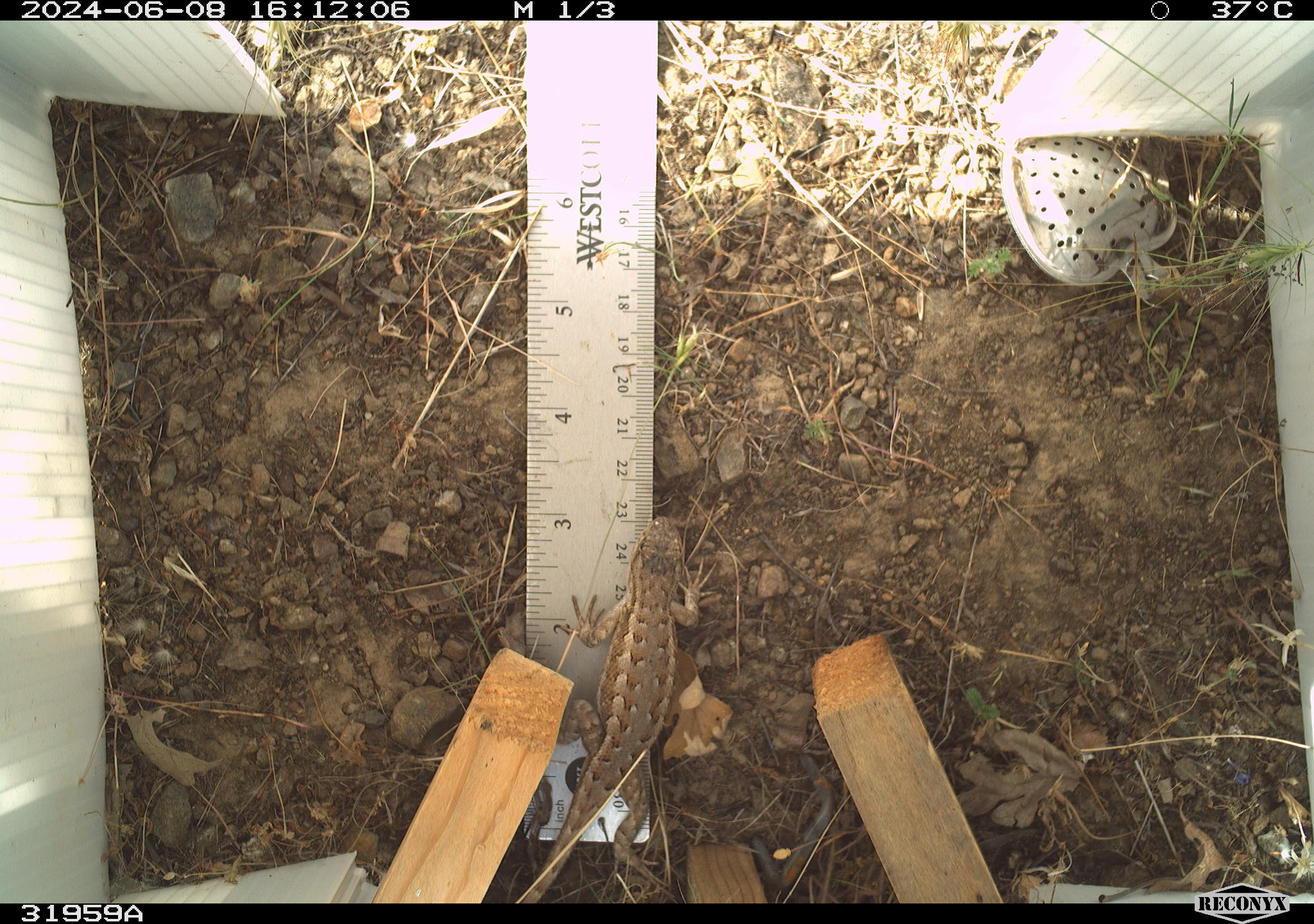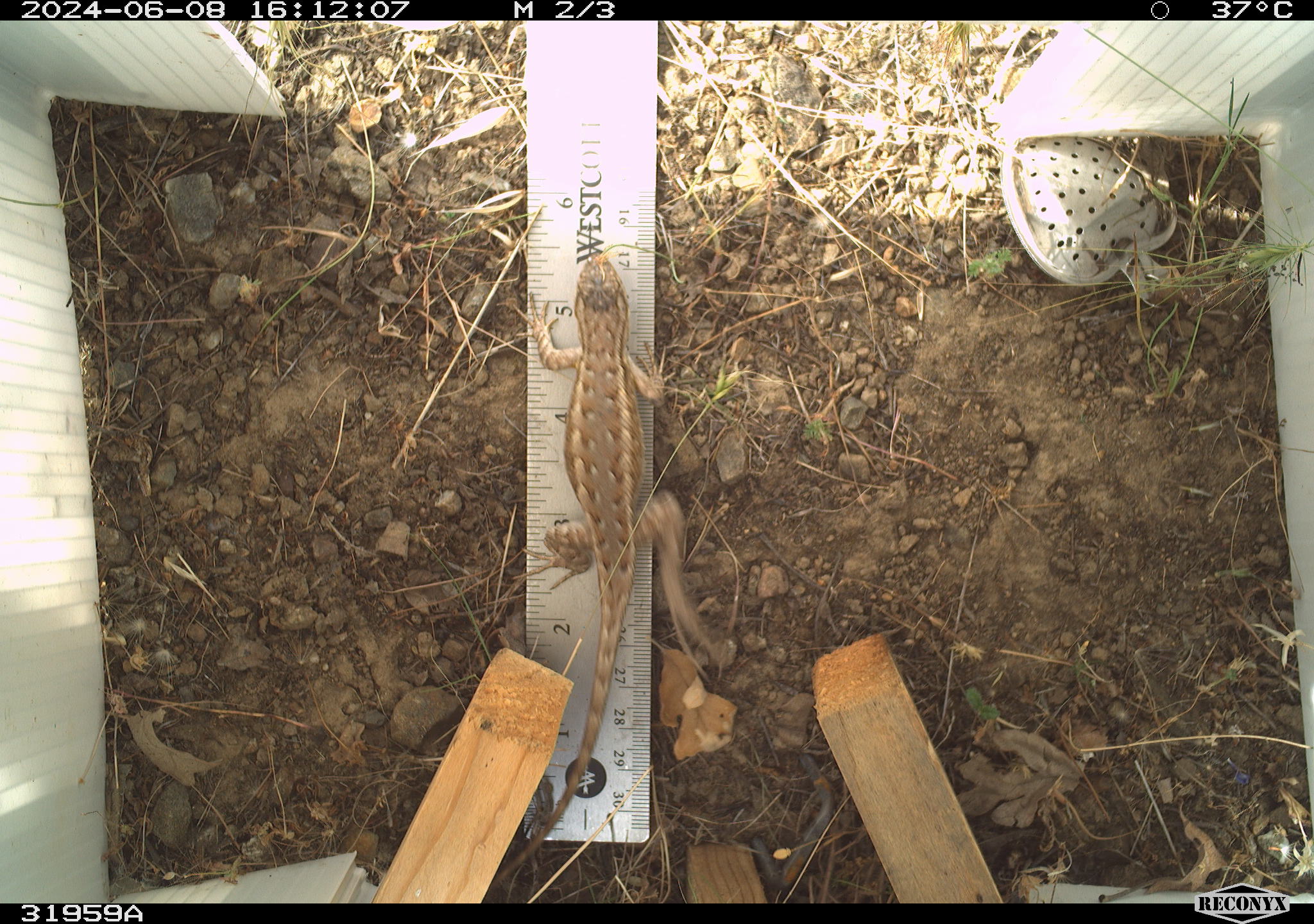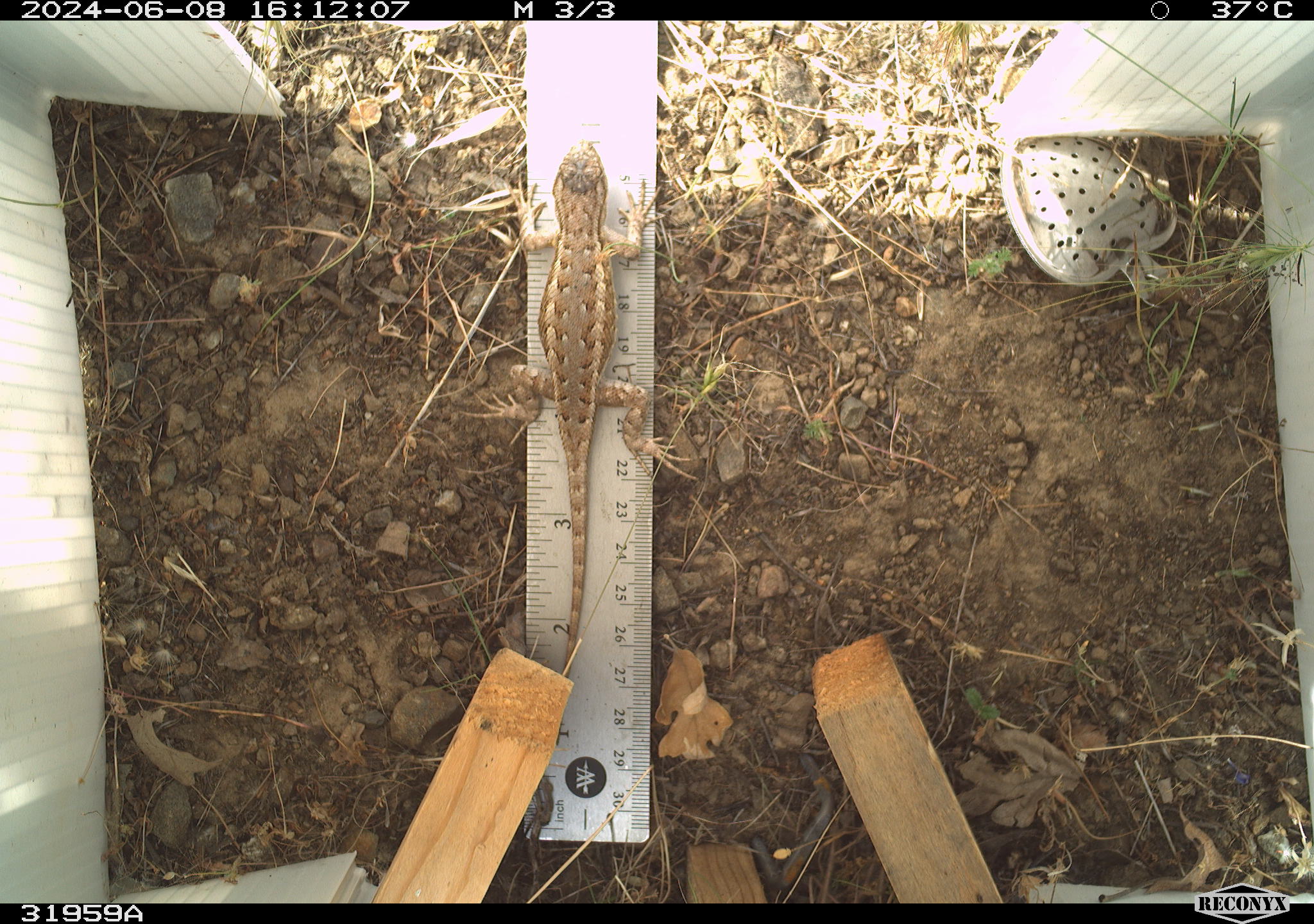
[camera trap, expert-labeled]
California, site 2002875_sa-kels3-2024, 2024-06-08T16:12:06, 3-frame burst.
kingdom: Animalia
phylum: Chordata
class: Reptilia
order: Squamata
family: Phrynosomatidae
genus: Sceloporus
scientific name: Sceloporus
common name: spiny lizards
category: sceloporus species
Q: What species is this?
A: Sceloporus species (spiny lizards) (Sceloporus).